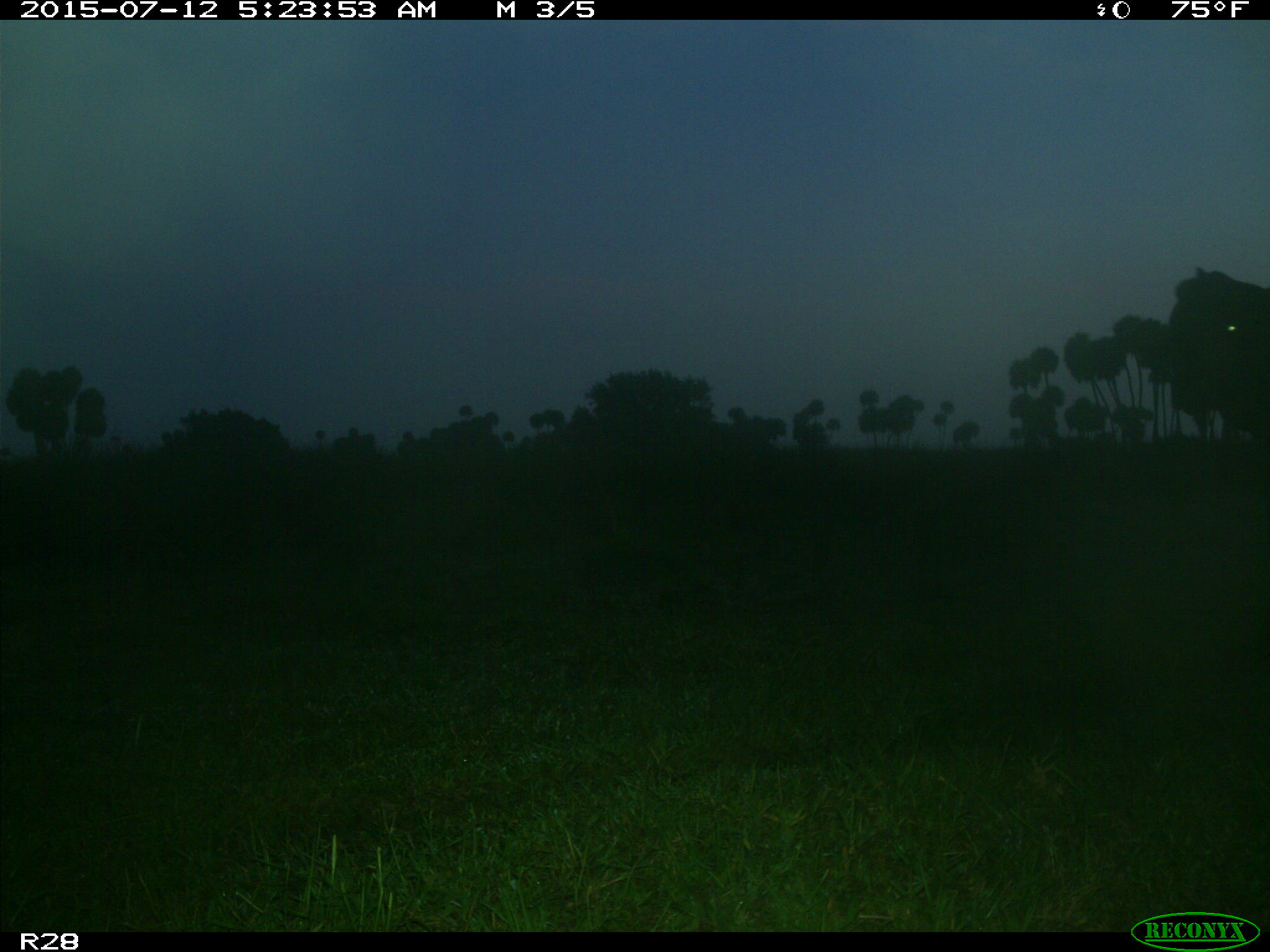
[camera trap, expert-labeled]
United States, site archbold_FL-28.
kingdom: Animalia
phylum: Chordata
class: Mammalia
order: Artiodactyla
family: Bovidae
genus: Bos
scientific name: Bos taurus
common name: domestic cow